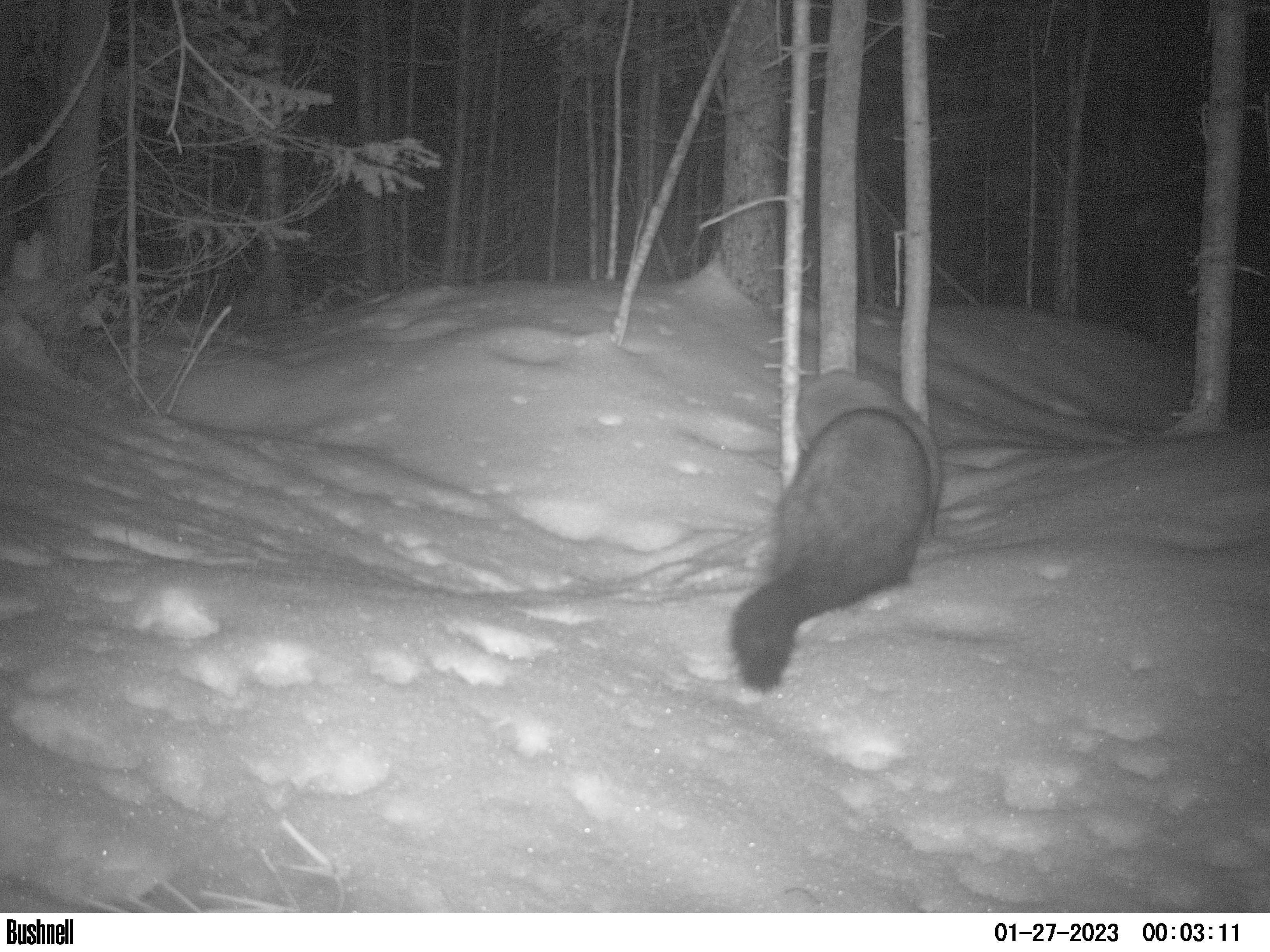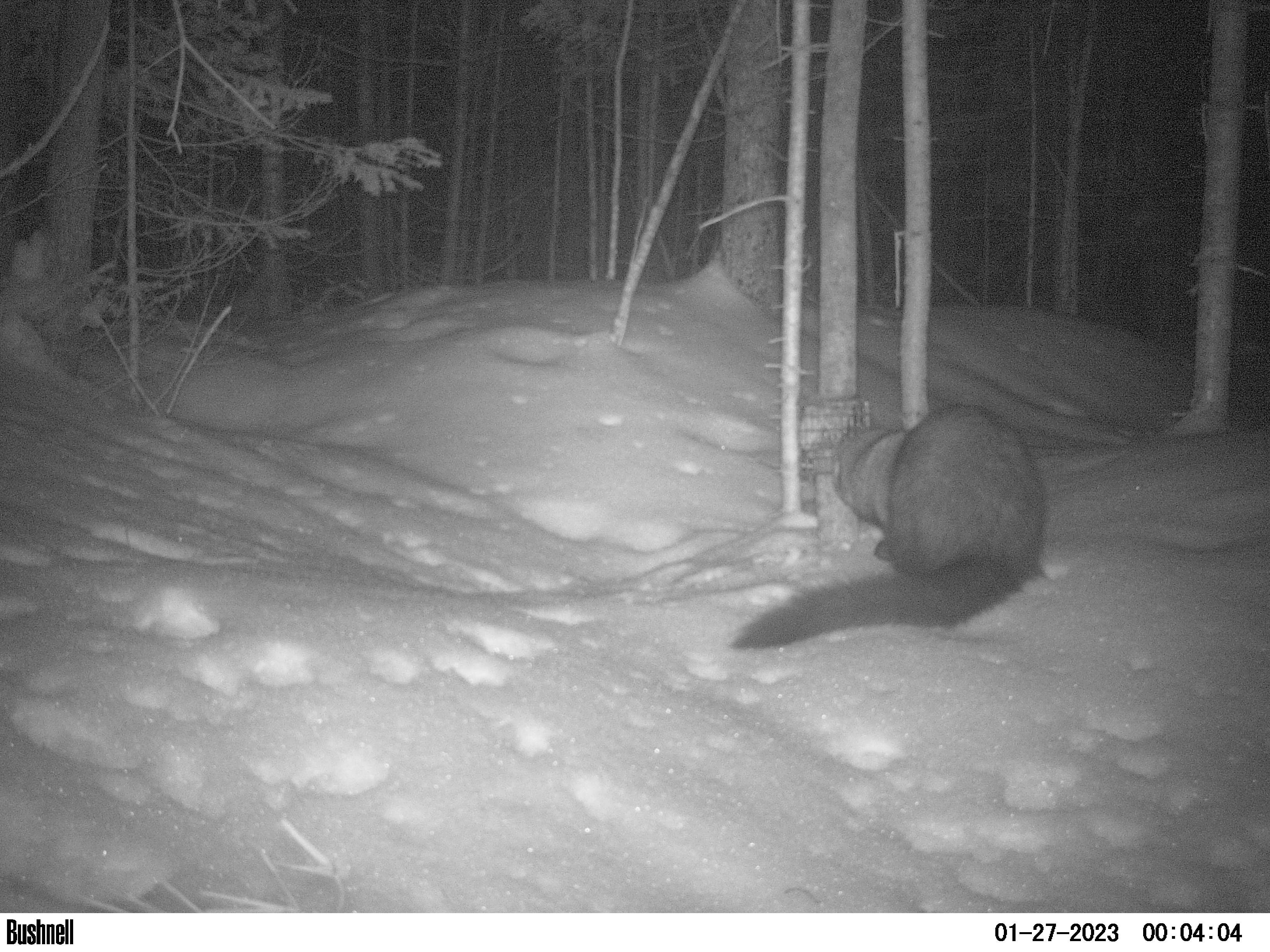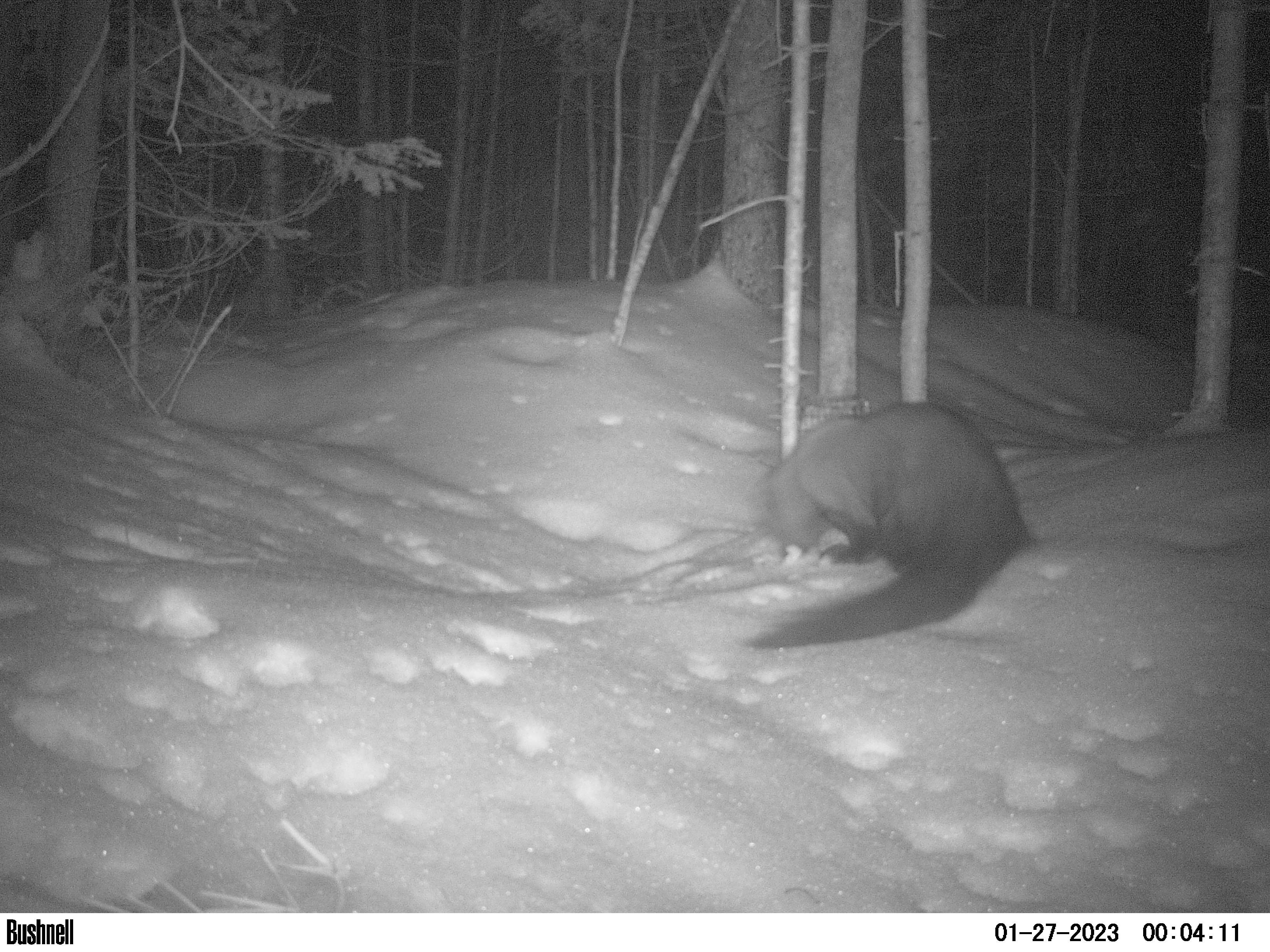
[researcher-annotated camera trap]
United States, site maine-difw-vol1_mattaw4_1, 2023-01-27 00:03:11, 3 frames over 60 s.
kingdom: Animalia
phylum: Chordata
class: Mammalia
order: Carnivora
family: Mustelidae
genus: Pekania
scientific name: Pekania pennanti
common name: fisher